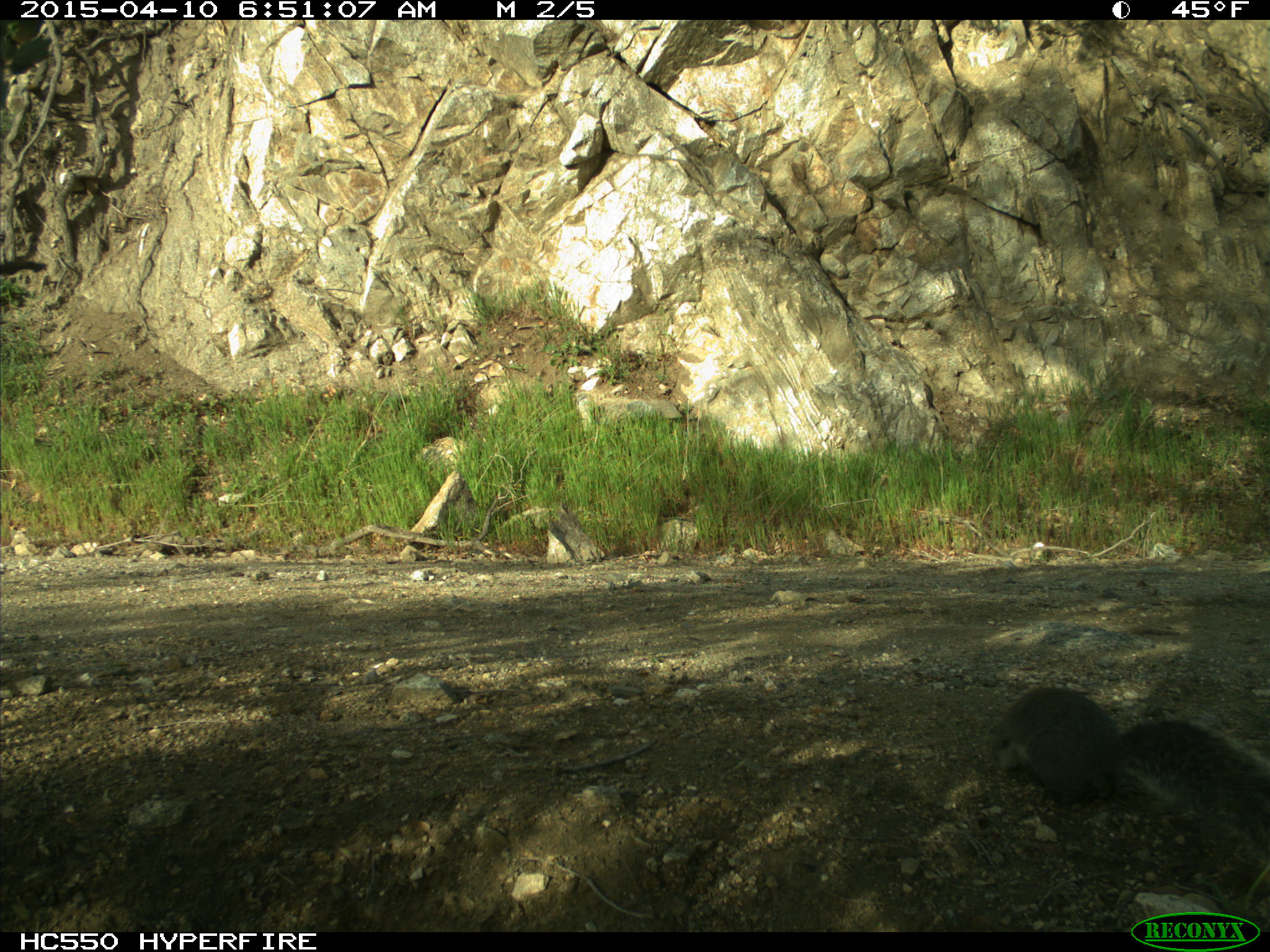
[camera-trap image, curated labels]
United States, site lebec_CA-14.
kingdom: Animalia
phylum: Chordata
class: Mammalia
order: Rodentia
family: Sciuridae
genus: Sciurus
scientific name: Sciurus carolinensis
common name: eastern gray squirrel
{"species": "Sciurus carolinensis (eastern gray squirrel)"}